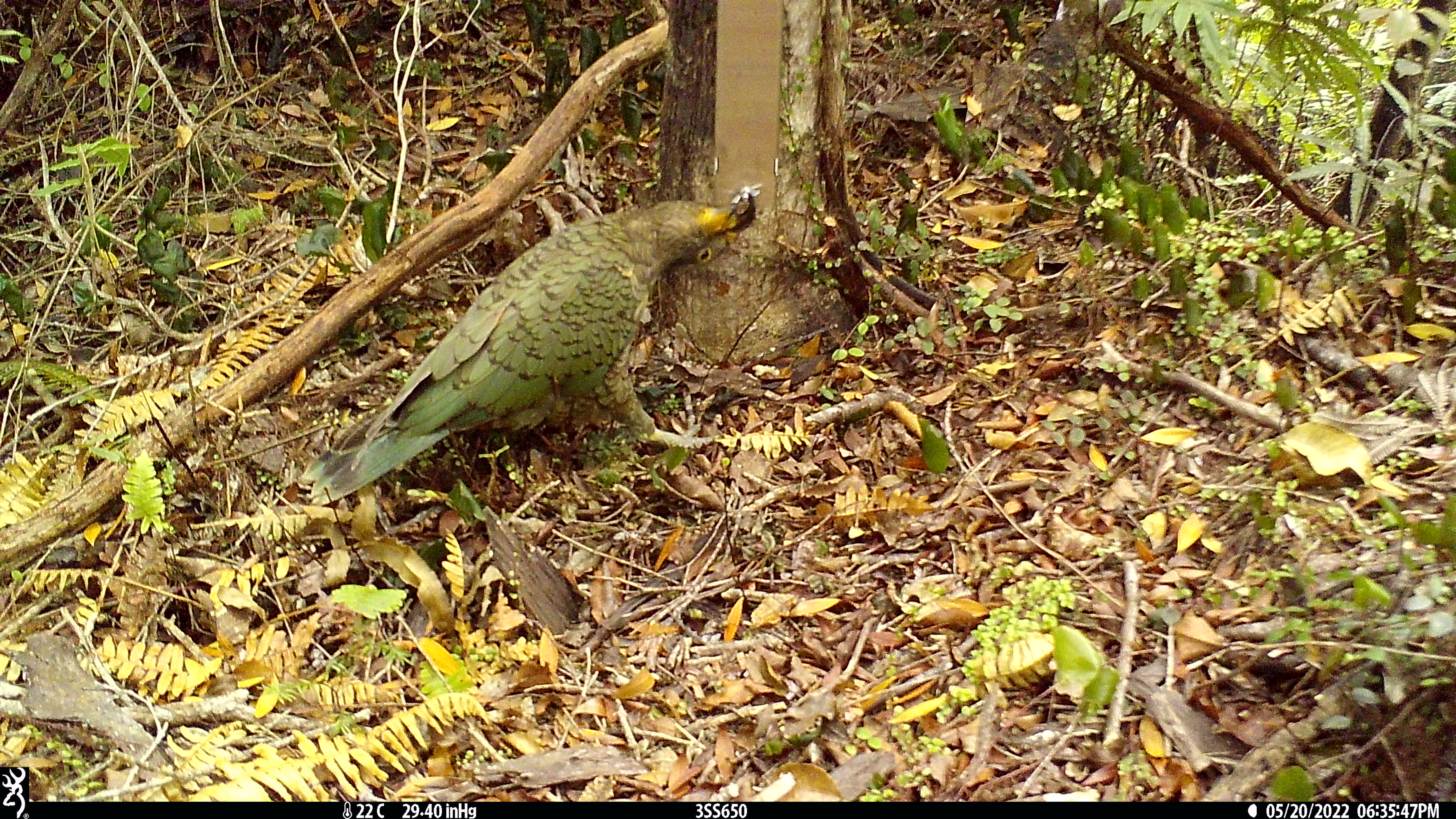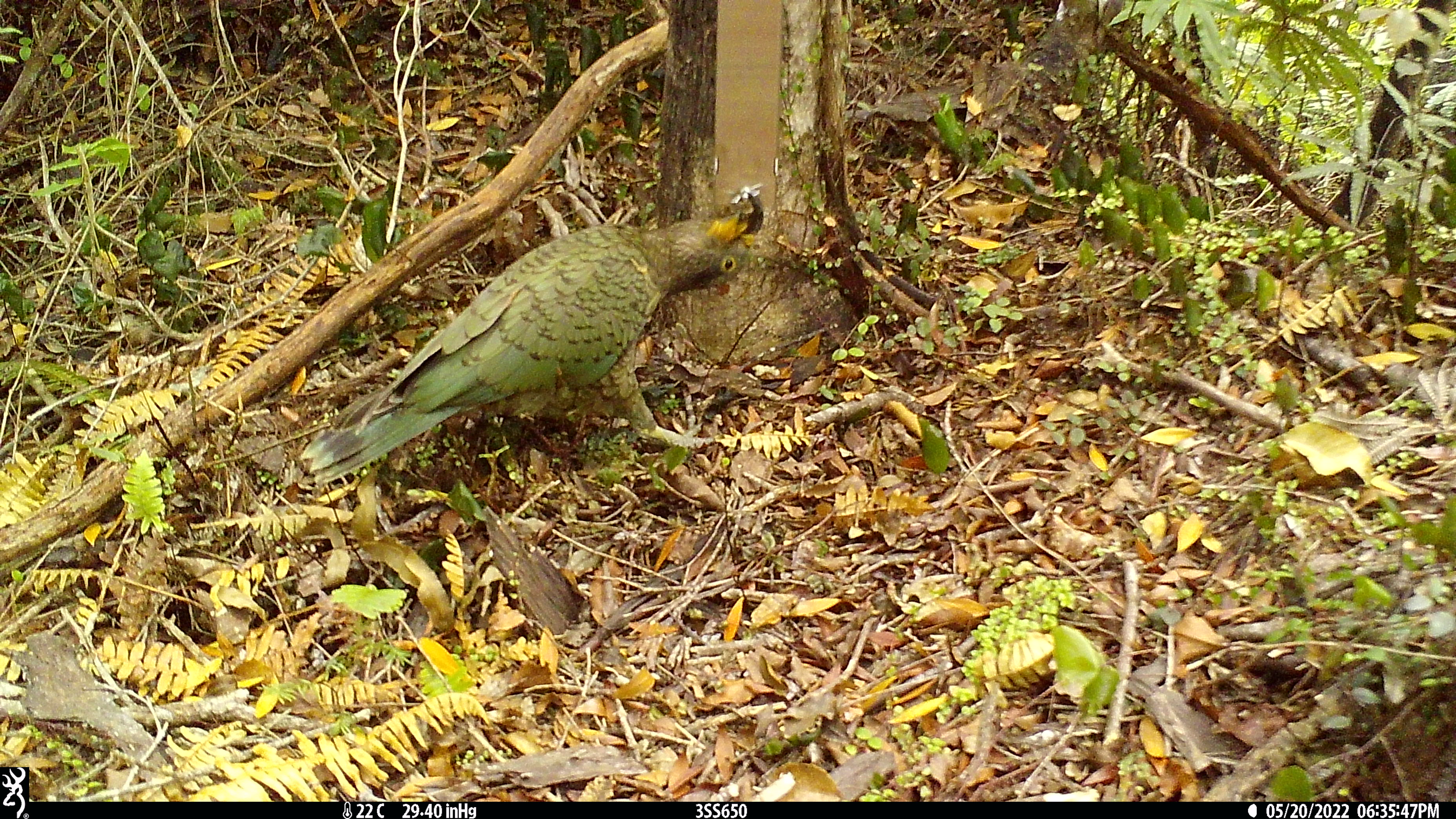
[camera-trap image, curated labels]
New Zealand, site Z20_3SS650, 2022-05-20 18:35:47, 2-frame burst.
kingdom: Animalia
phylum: Chordata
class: Aves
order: Psittaciformes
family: Strigopidae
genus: Nestor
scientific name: Nestor notabilis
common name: kea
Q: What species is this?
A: Kea (Nestor notabilis).